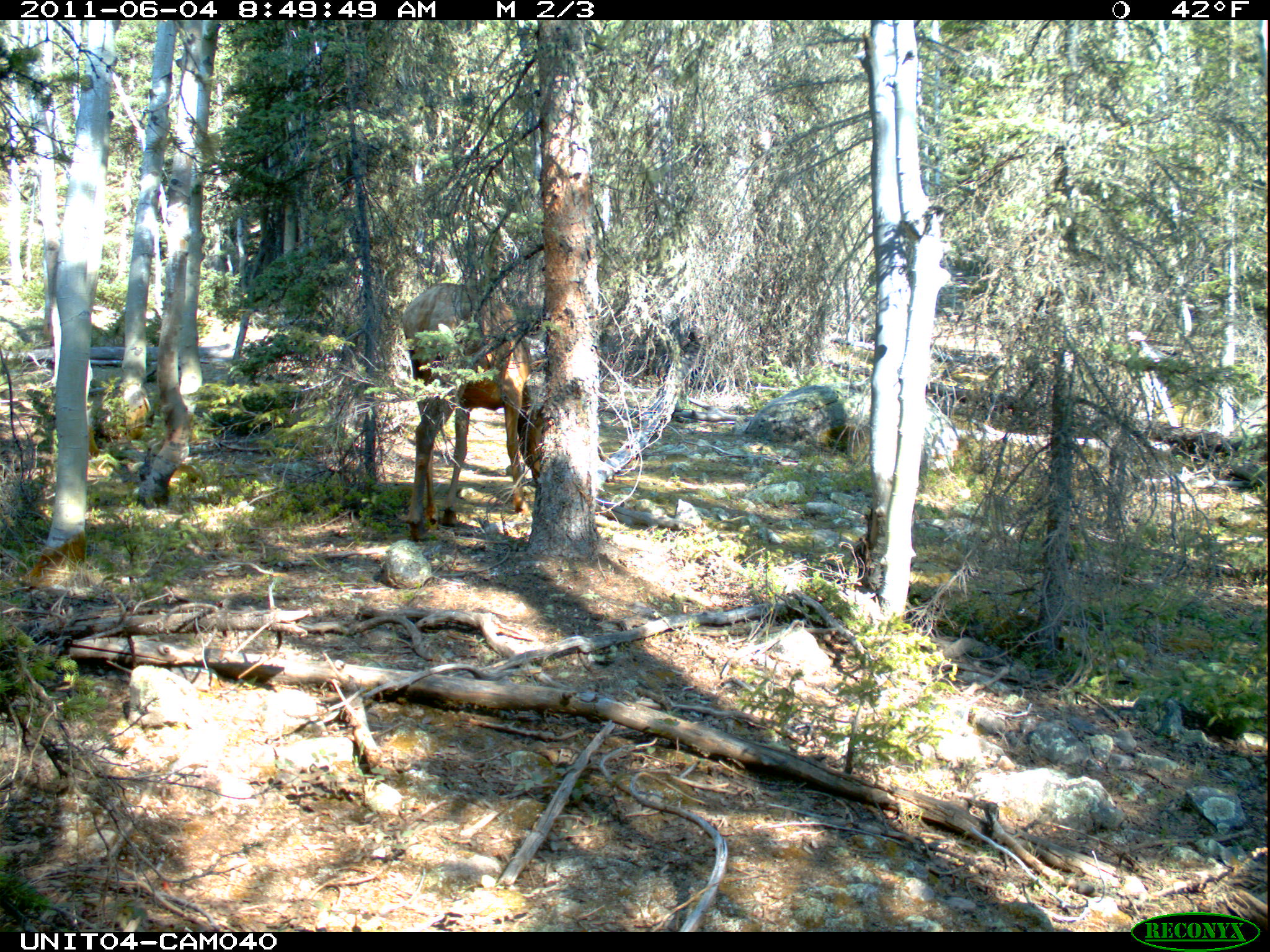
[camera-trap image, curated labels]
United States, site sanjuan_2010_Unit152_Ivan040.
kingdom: Animalia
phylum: Chordata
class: Mammalia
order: Artiodactyla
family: Cervidae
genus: Cervus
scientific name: Cervus elaphus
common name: red deer